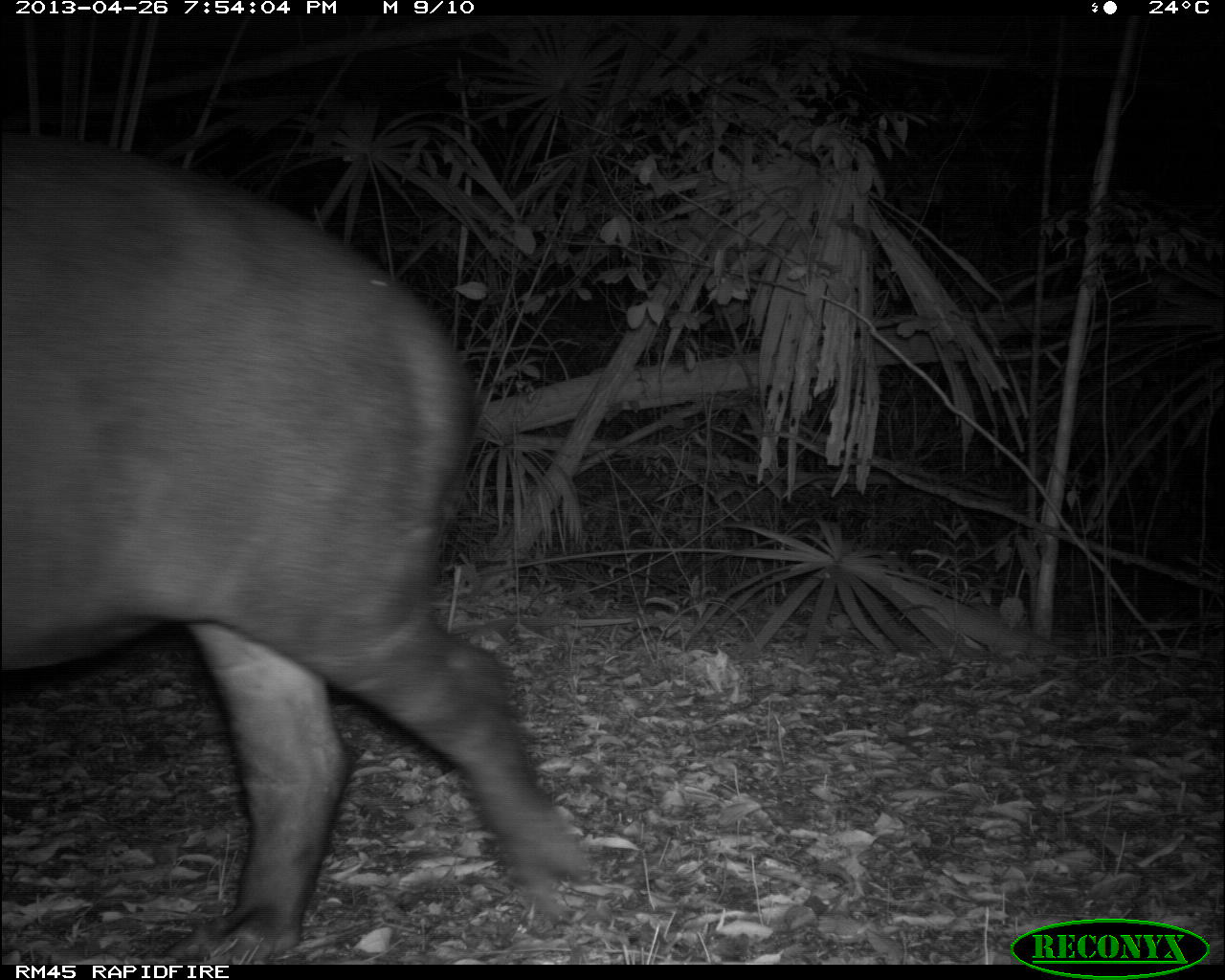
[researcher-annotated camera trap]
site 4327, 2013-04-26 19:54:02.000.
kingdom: Animalia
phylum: Chordata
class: Mammalia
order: Perissodactyla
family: Tapiridae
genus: Tapirus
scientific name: Tapirus bairdii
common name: baird's tapir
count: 1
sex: female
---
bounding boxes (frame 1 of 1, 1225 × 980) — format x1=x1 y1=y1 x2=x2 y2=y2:
tapirus bairdii: x1=2 y1=132 x2=594 y2=963